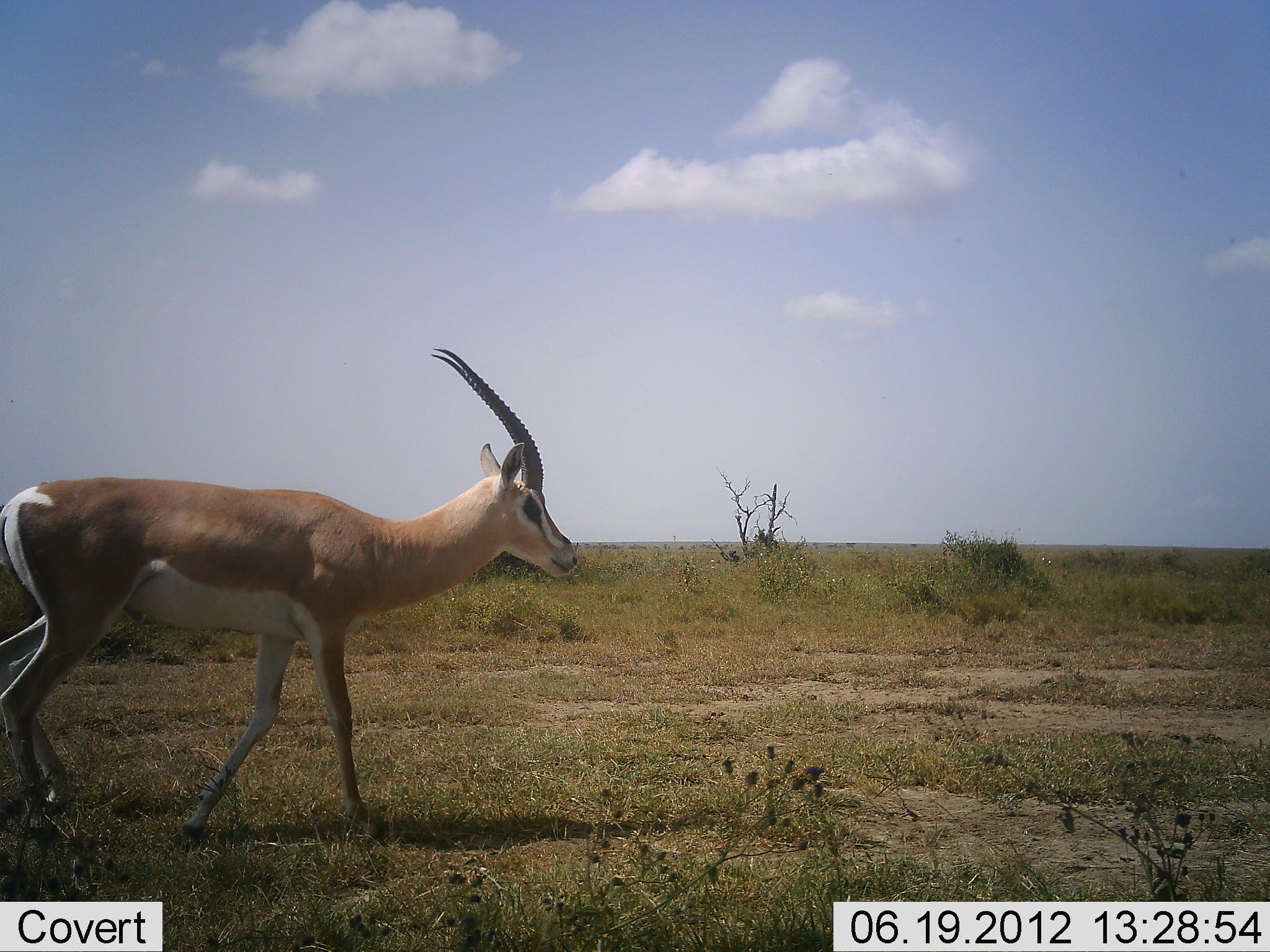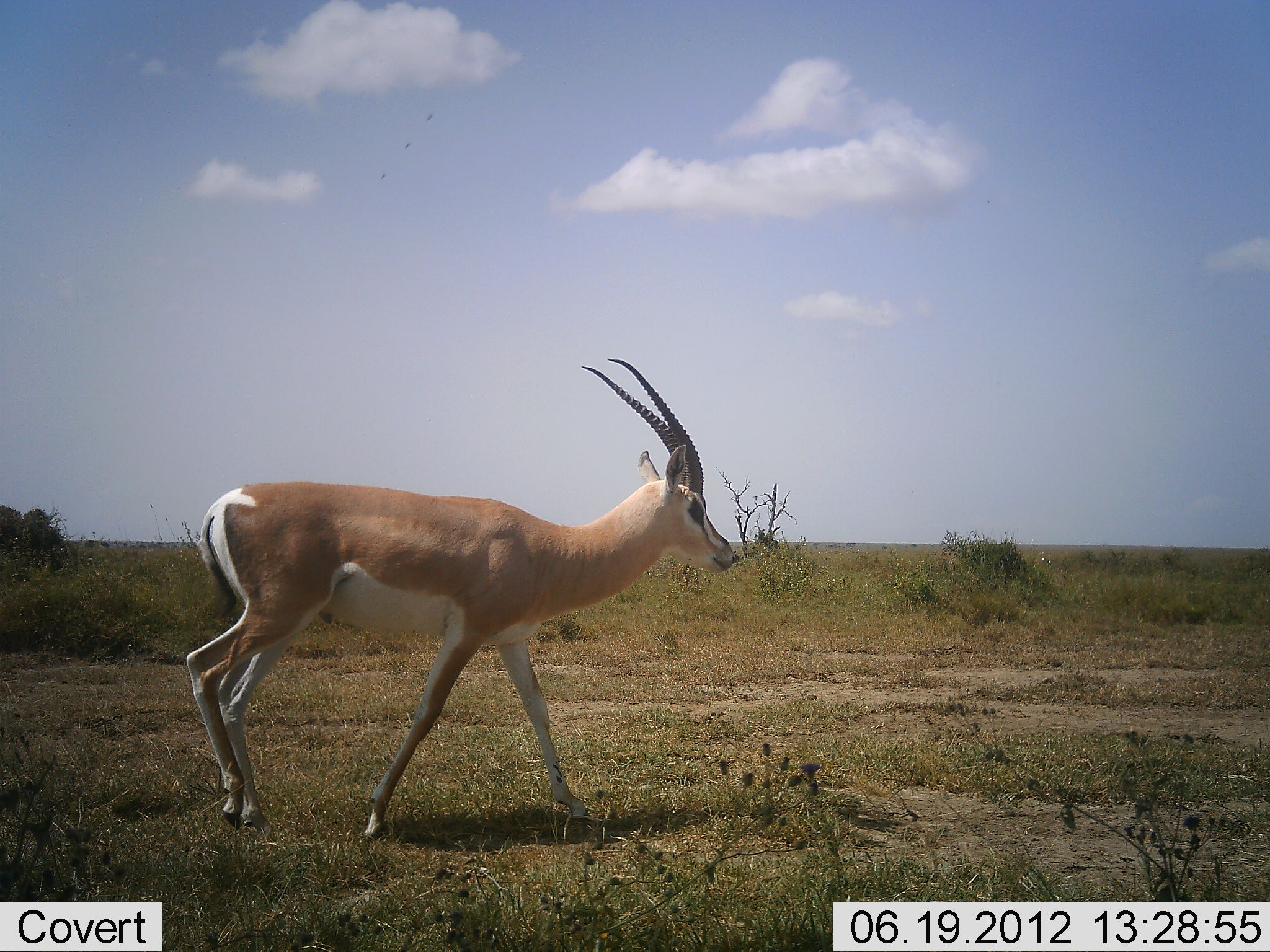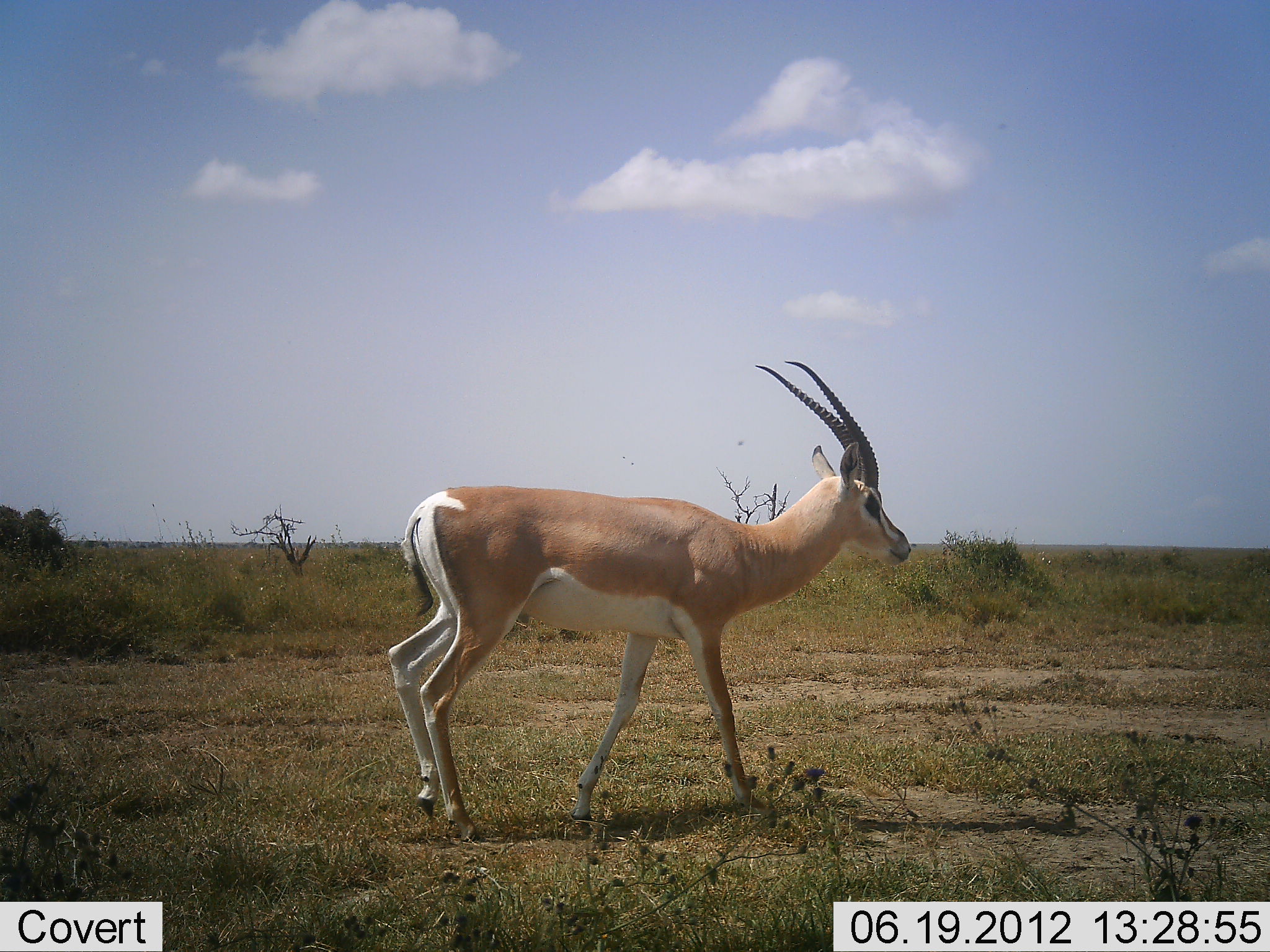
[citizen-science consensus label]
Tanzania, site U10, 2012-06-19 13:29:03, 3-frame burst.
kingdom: Animalia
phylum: Chordata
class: Mammalia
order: Artiodactyla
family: Bovidae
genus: Nanger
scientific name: Nanger granti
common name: grant's gazelle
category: gazellegrants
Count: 1.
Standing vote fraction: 0%.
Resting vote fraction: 0%.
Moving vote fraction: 100%.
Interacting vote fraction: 0%.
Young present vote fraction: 0%.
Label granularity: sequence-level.